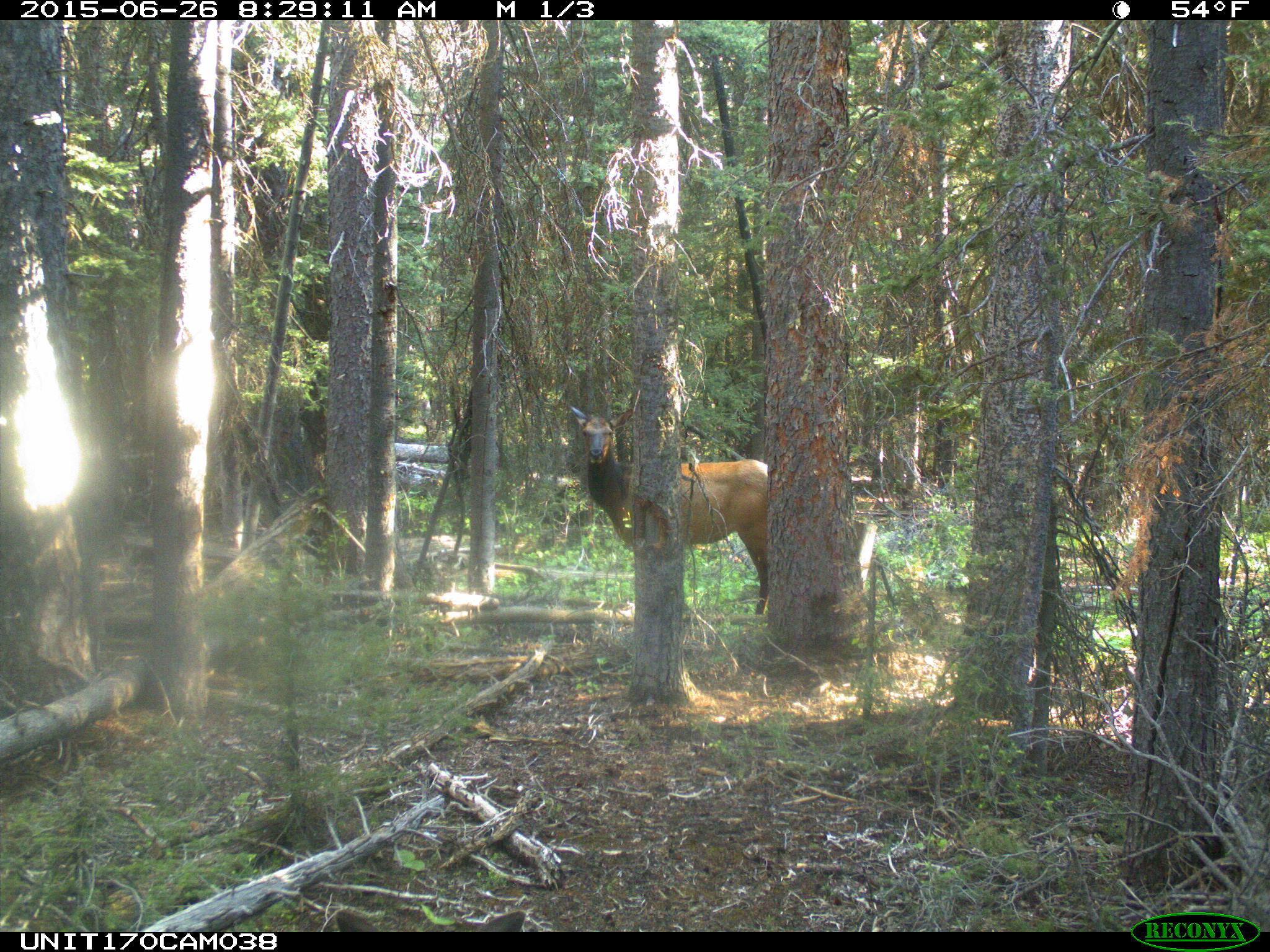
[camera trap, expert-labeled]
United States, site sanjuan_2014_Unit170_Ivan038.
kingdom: Animalia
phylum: Chordata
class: Mammalia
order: Artiodactyla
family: Cervidae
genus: Cervus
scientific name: Cervus elaphus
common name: red deer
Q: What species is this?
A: Cervus elaphus (red deer).